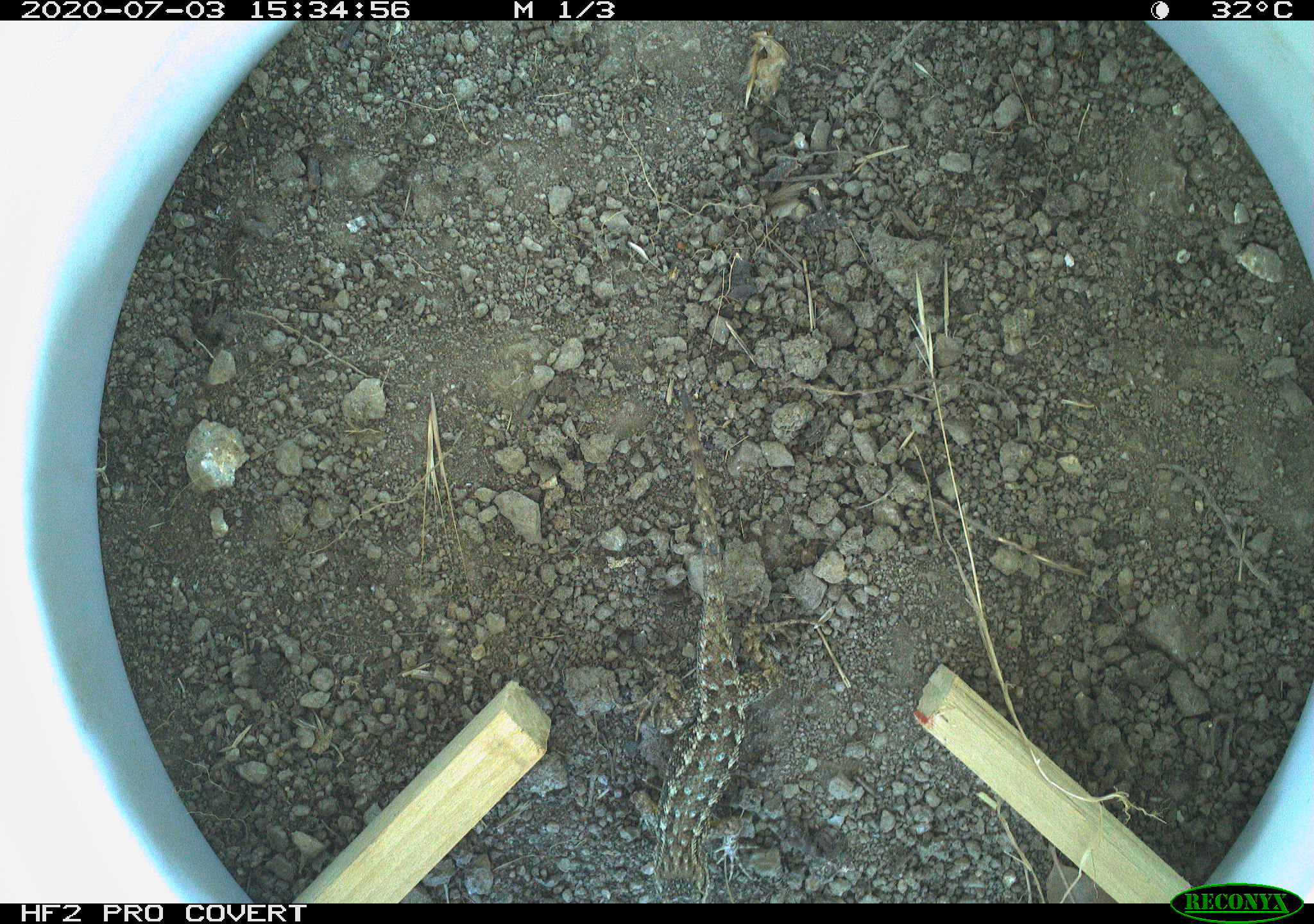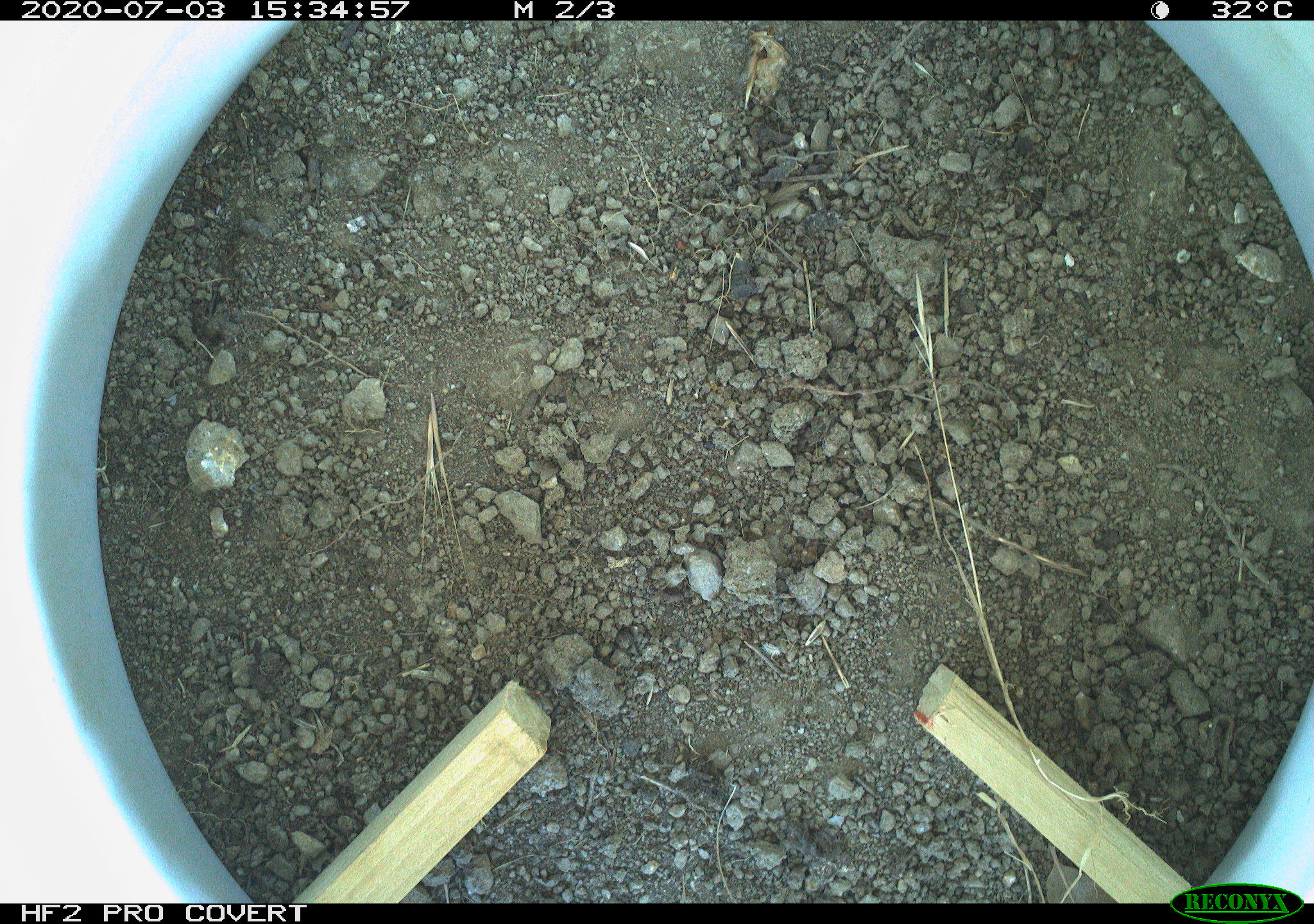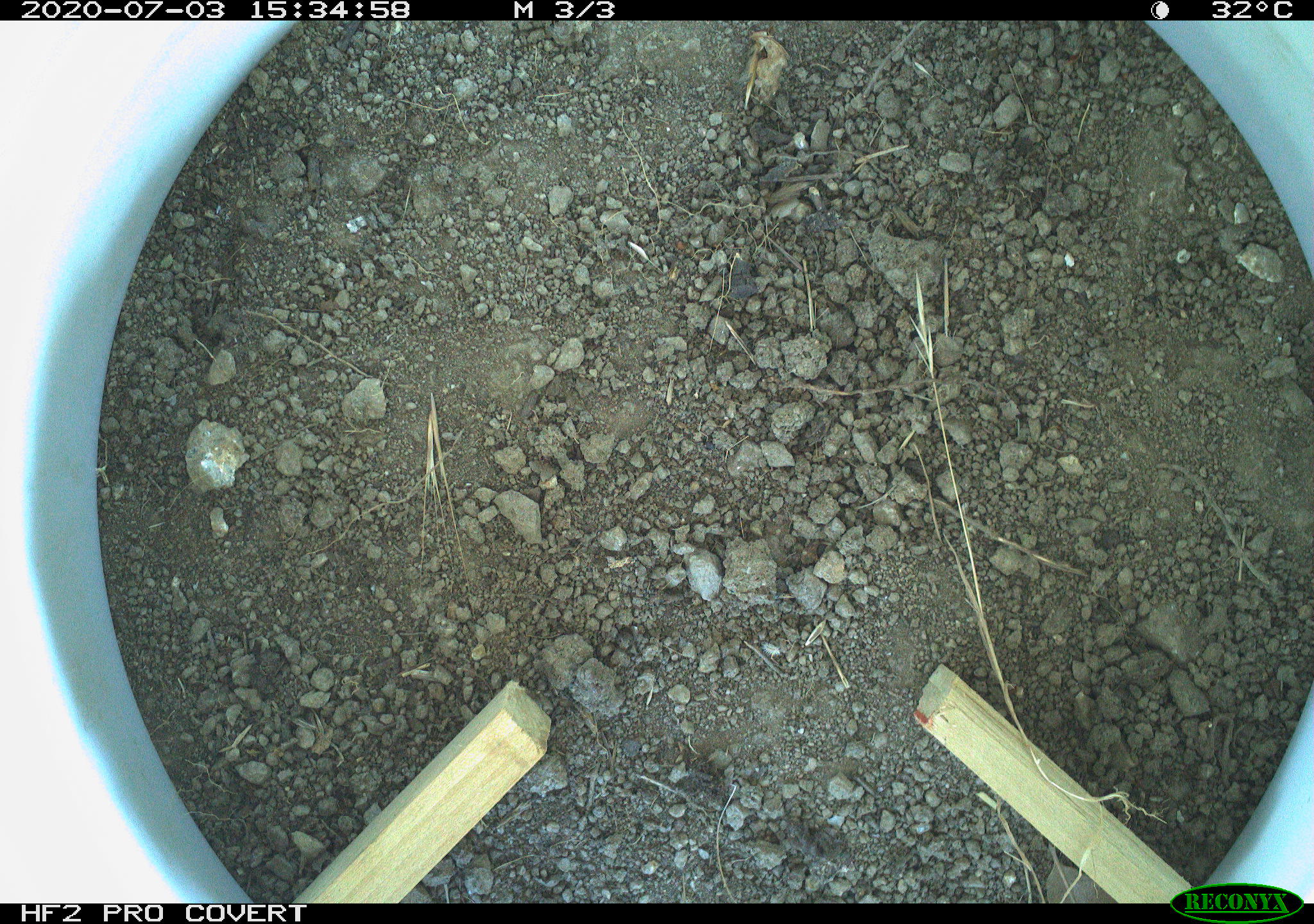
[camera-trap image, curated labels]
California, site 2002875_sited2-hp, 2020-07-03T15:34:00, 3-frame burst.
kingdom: Animalia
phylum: Chordata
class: Reptilia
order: Squamata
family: Phrynosomatidae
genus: Sceloporus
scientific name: Sceloporus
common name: spiny lizards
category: sceloporus species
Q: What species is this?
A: Sceloporus species (spiny lizards) (Sceloporus).